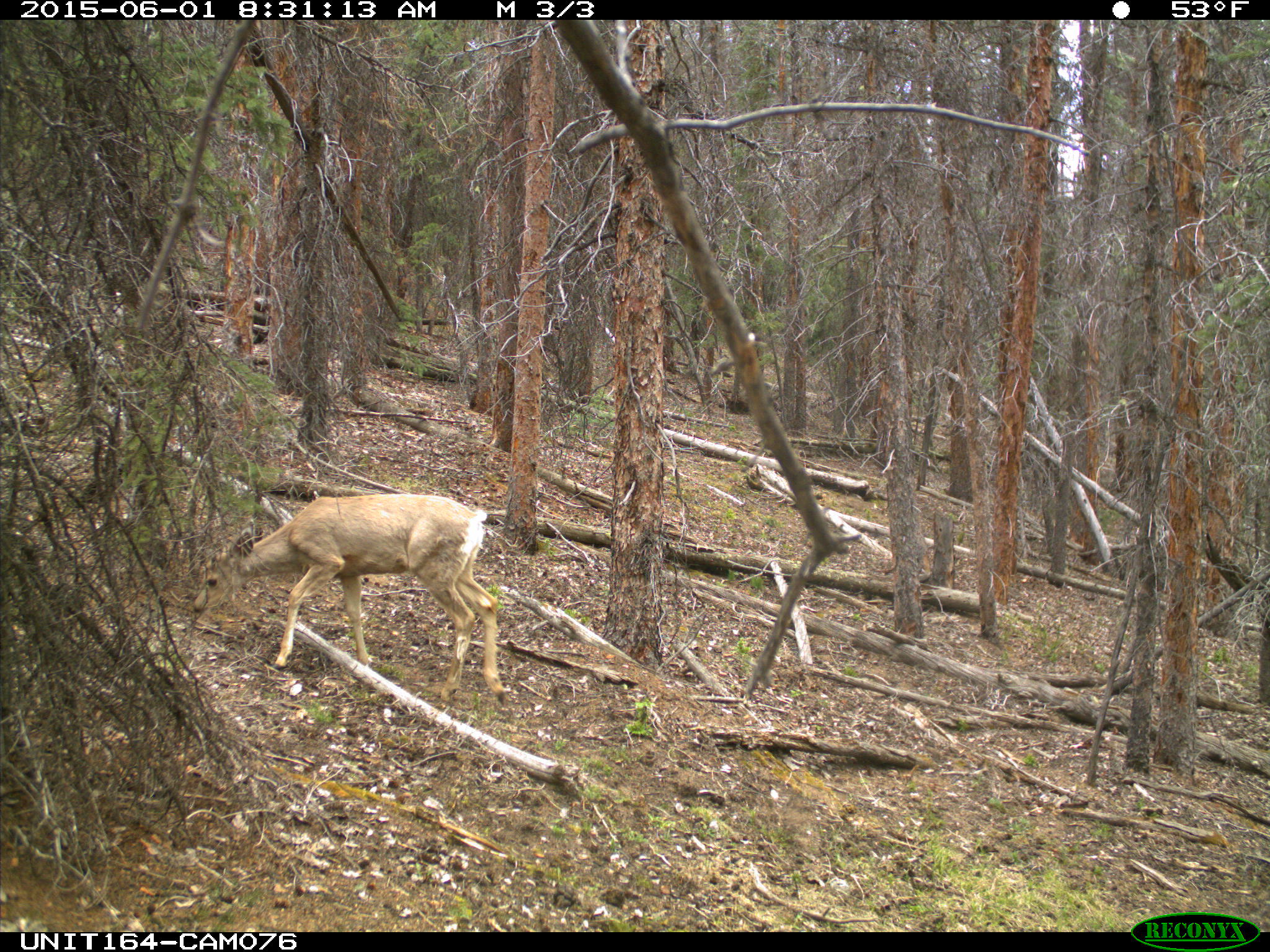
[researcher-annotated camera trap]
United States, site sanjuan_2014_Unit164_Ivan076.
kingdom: Animalia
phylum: Chordata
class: Mammalia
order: Artiodactyla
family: Cervidae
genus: Odocoileus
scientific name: Odocoileus hemionus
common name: mule deer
Odocoileus hemionus (mule deer).